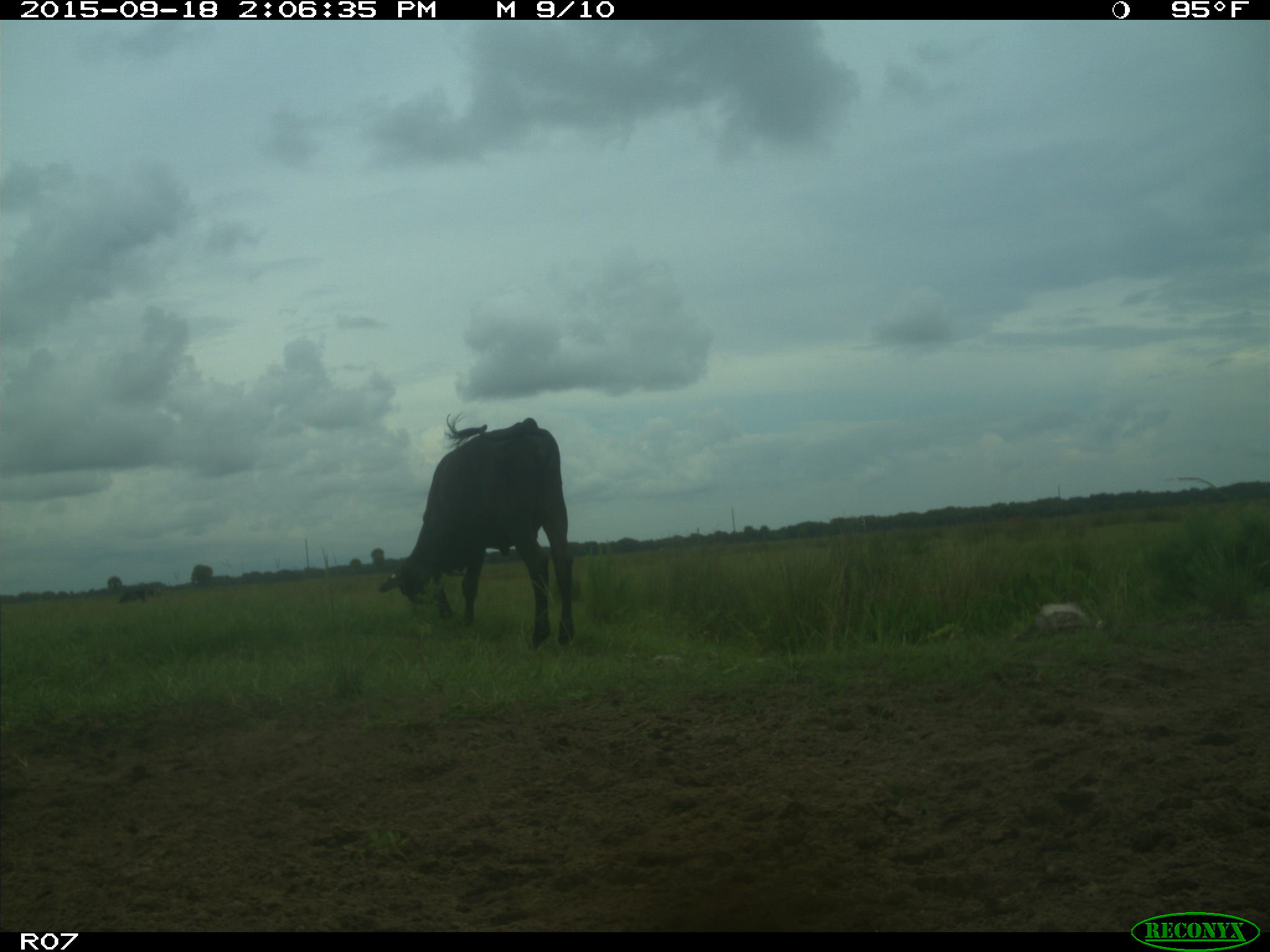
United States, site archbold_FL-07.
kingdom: Animalia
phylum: Chordata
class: Mammalia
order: Artiodactyla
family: Bovidae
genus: Bos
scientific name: Bos taurus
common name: domestic cow